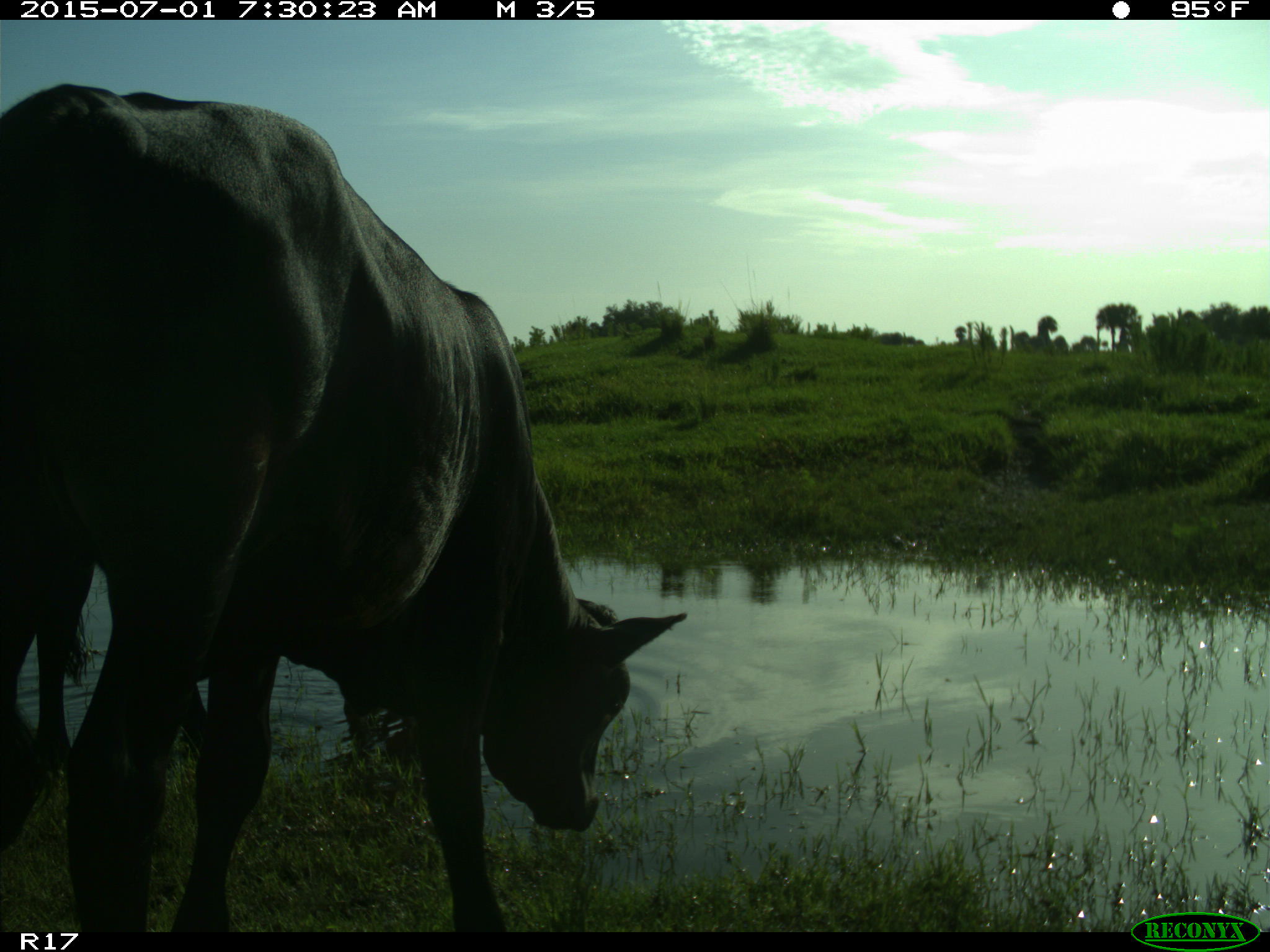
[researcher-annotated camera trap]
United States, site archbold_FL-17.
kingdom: Animalia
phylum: Chordata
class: Mammalia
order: Artiodactyla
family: Bovidae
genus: Bos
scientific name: Bos taurus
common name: domestic cow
Bos taurus (domestic cow).